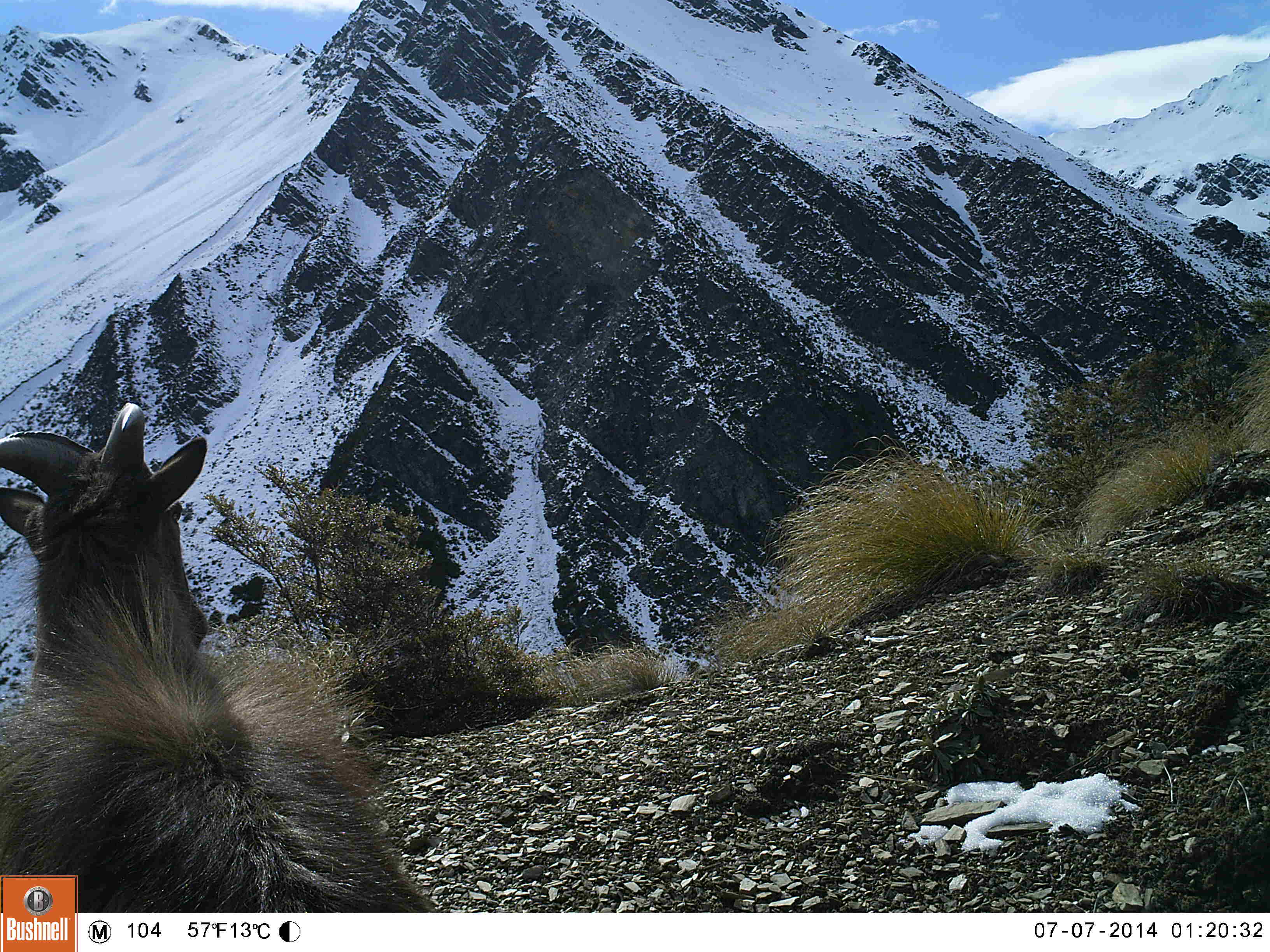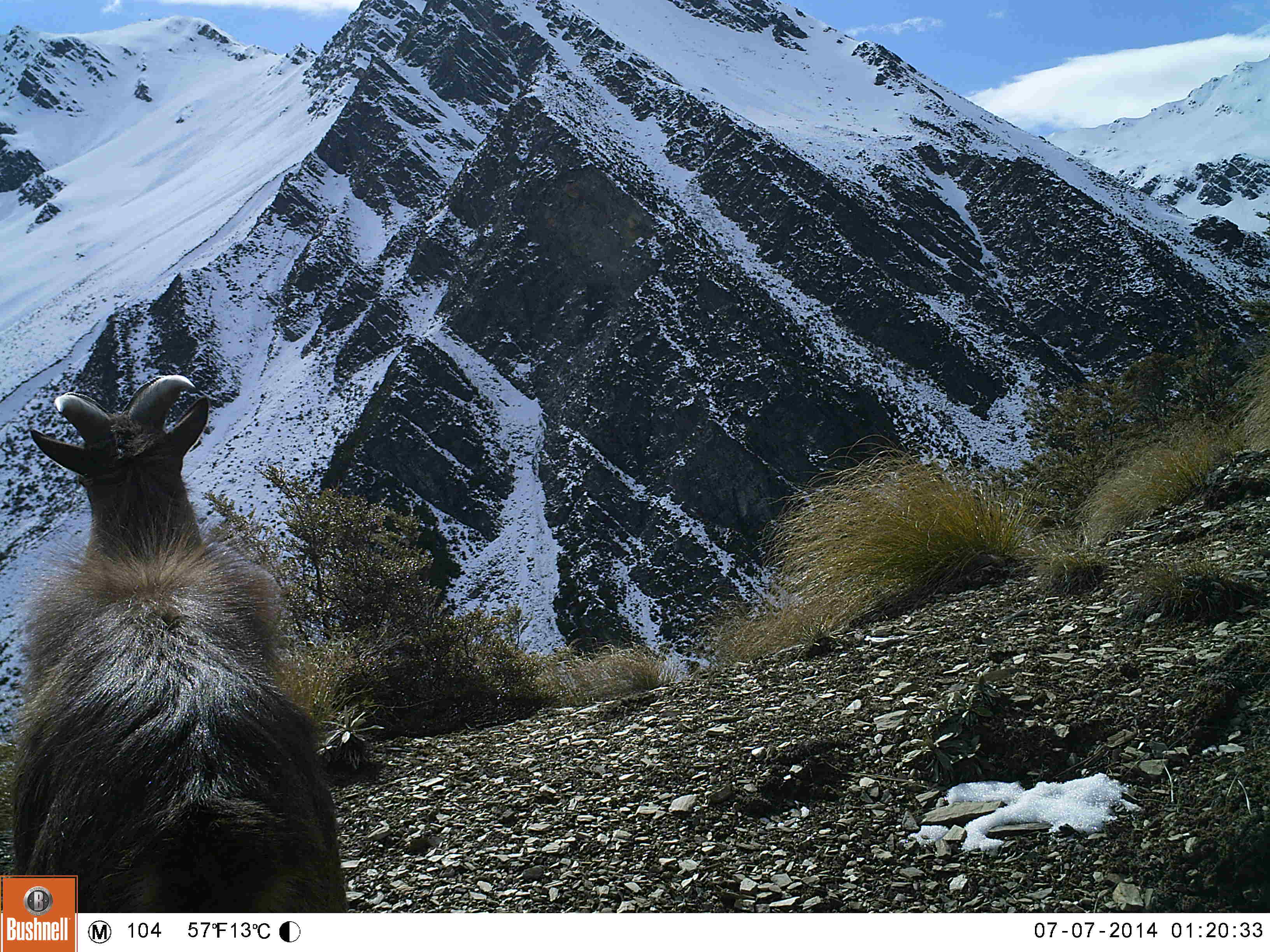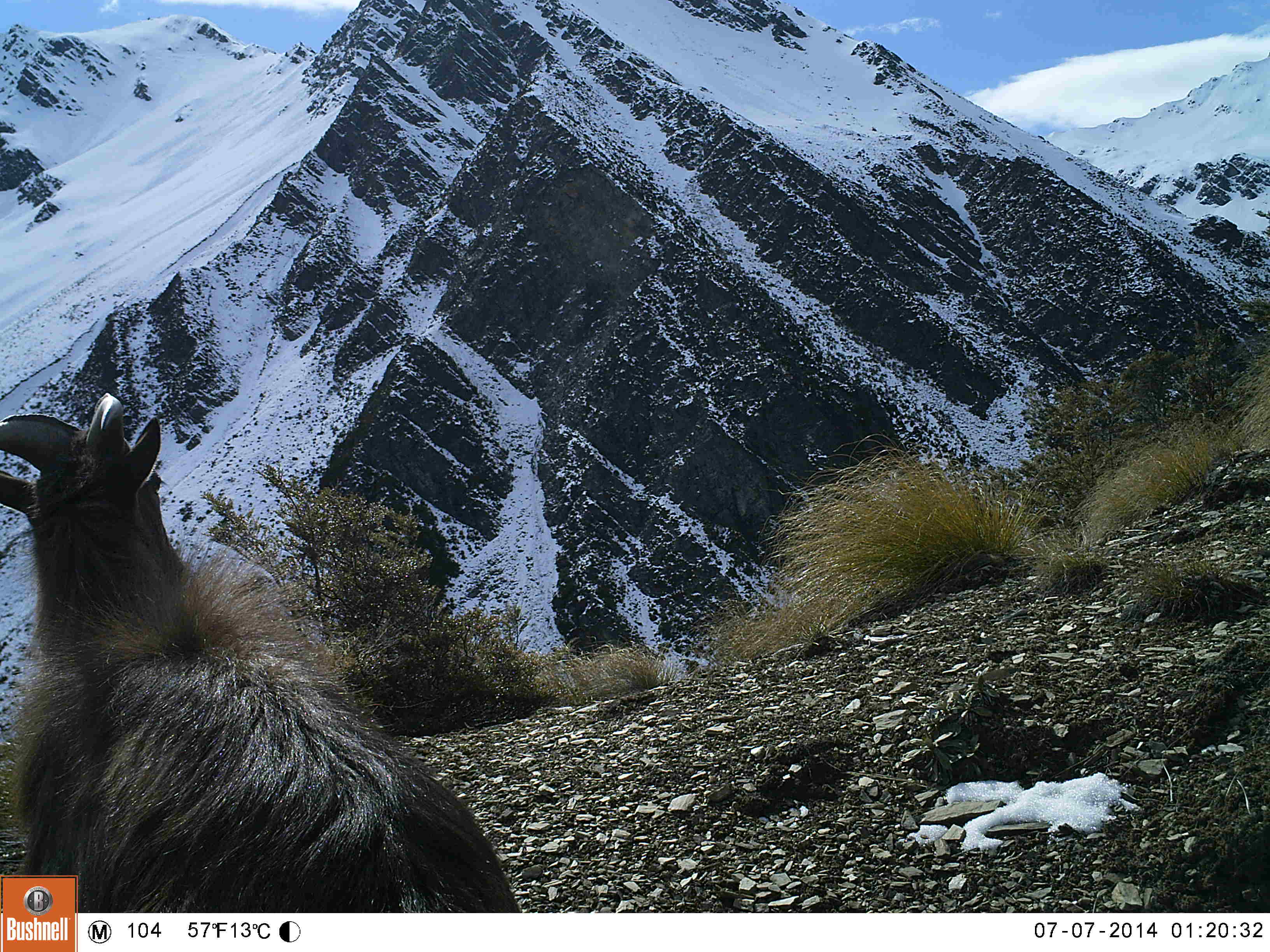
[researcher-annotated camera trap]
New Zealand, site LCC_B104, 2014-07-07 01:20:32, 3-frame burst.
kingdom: Animalia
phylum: Chordata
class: Mammalia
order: Artiodactyla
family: Bovidae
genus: Nilgiritragus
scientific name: Nilgiritragus hylocrius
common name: tahr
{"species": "tahr (Nilgiritragus hylocrius)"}